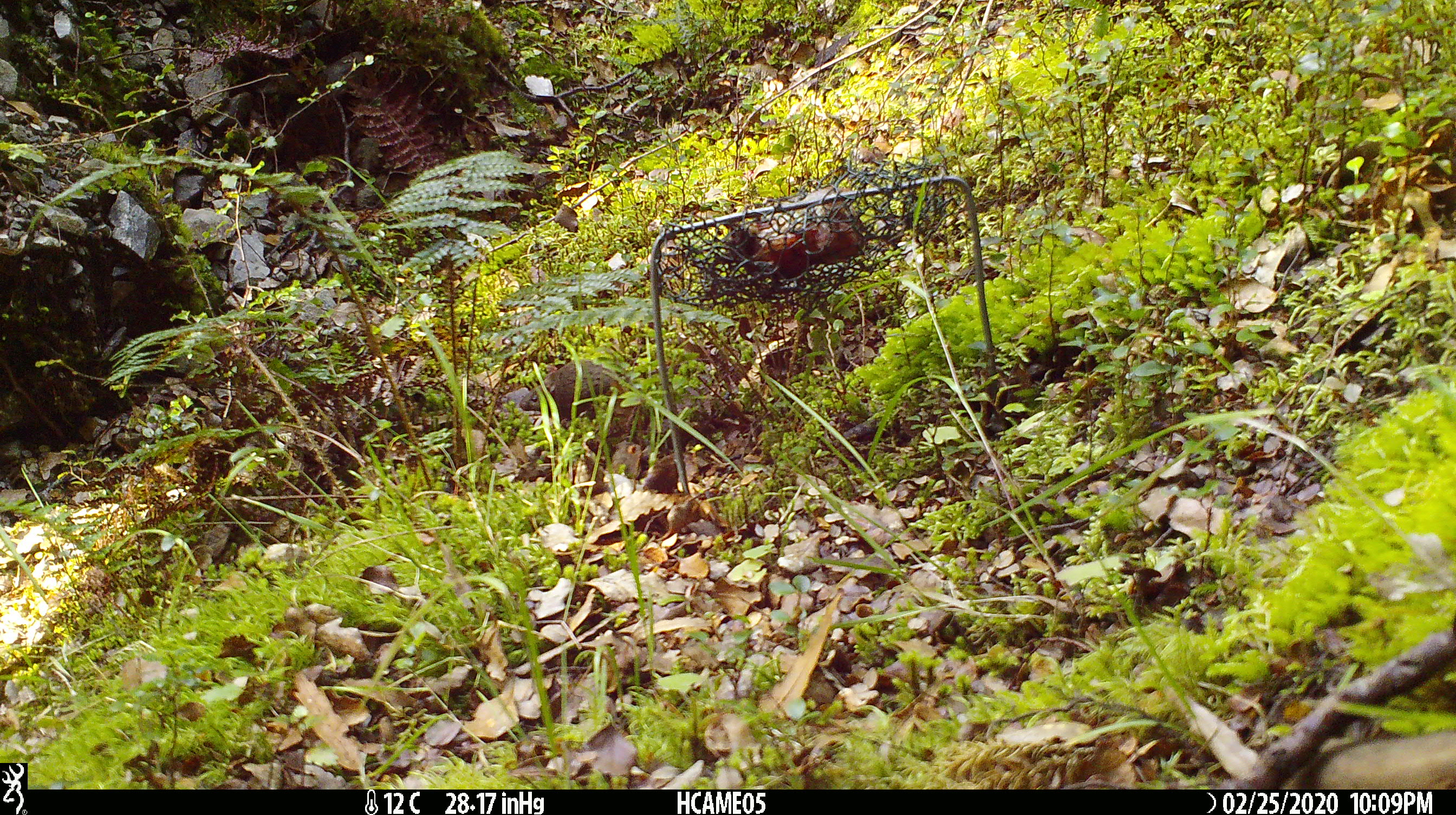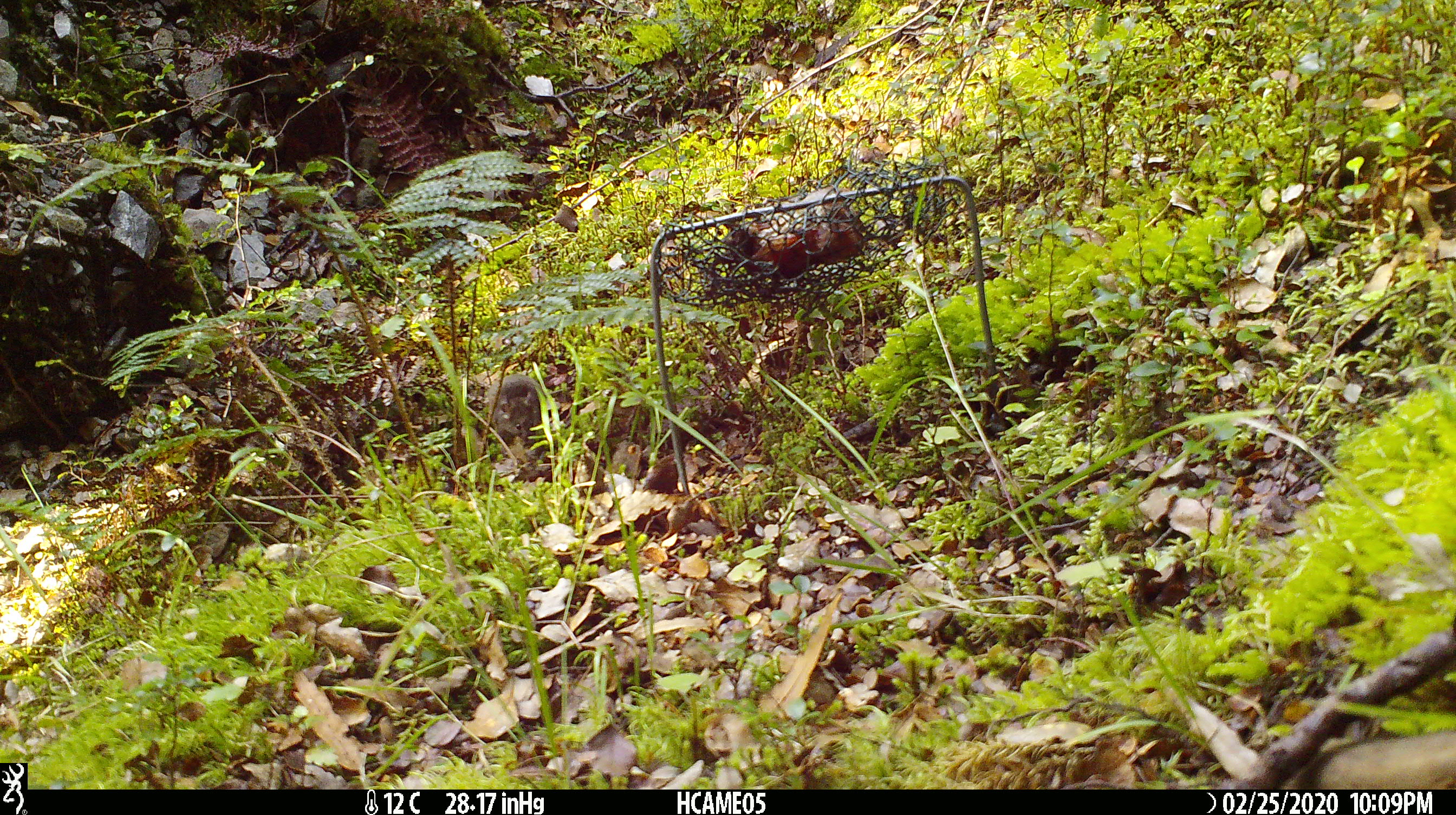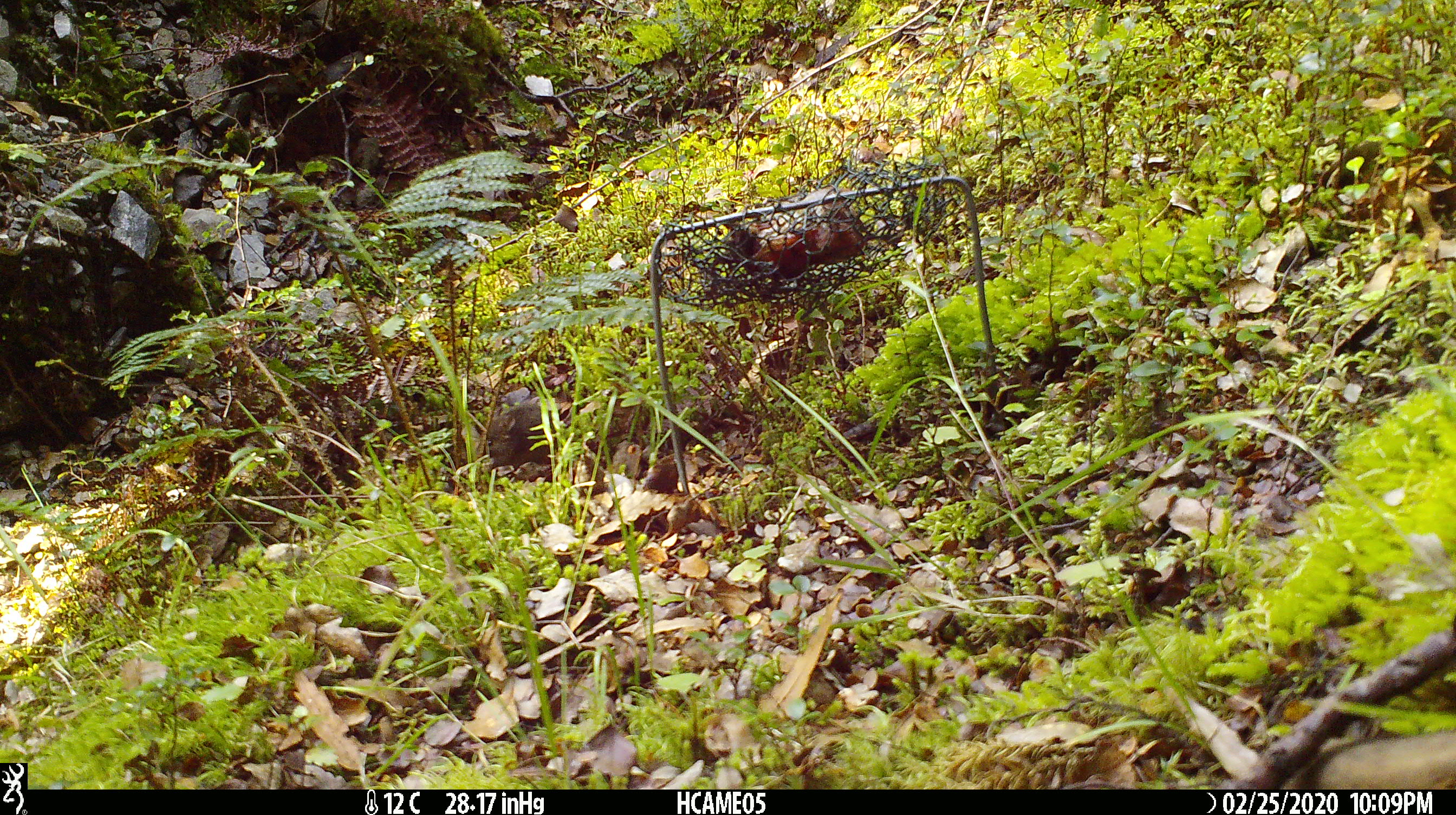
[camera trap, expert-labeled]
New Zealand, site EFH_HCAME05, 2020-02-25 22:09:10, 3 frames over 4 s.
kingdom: Animalia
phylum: Chordata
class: Mammalia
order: Rodentia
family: Muridae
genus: Mus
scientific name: Mus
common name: mouse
Mouse (Mus).